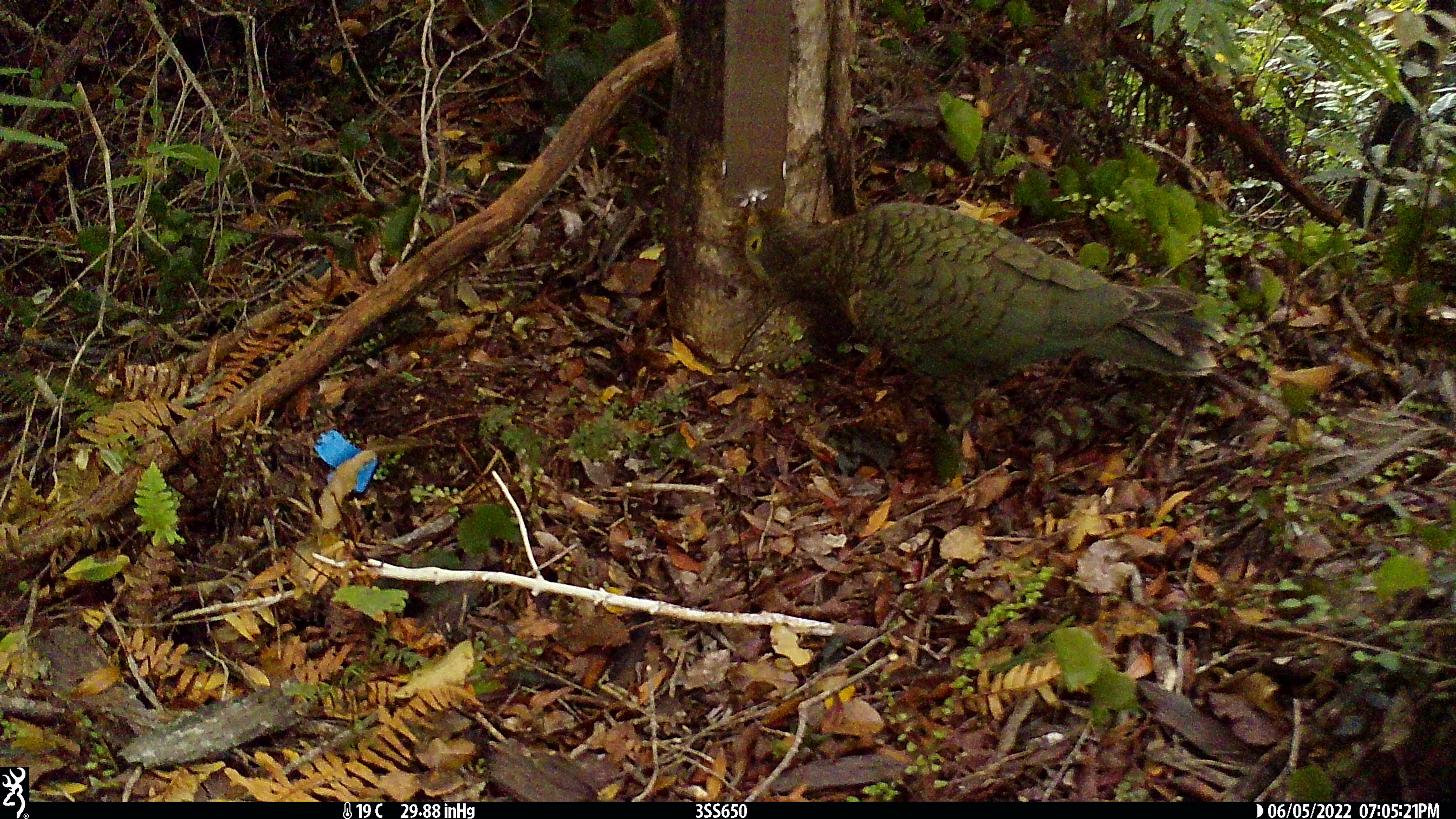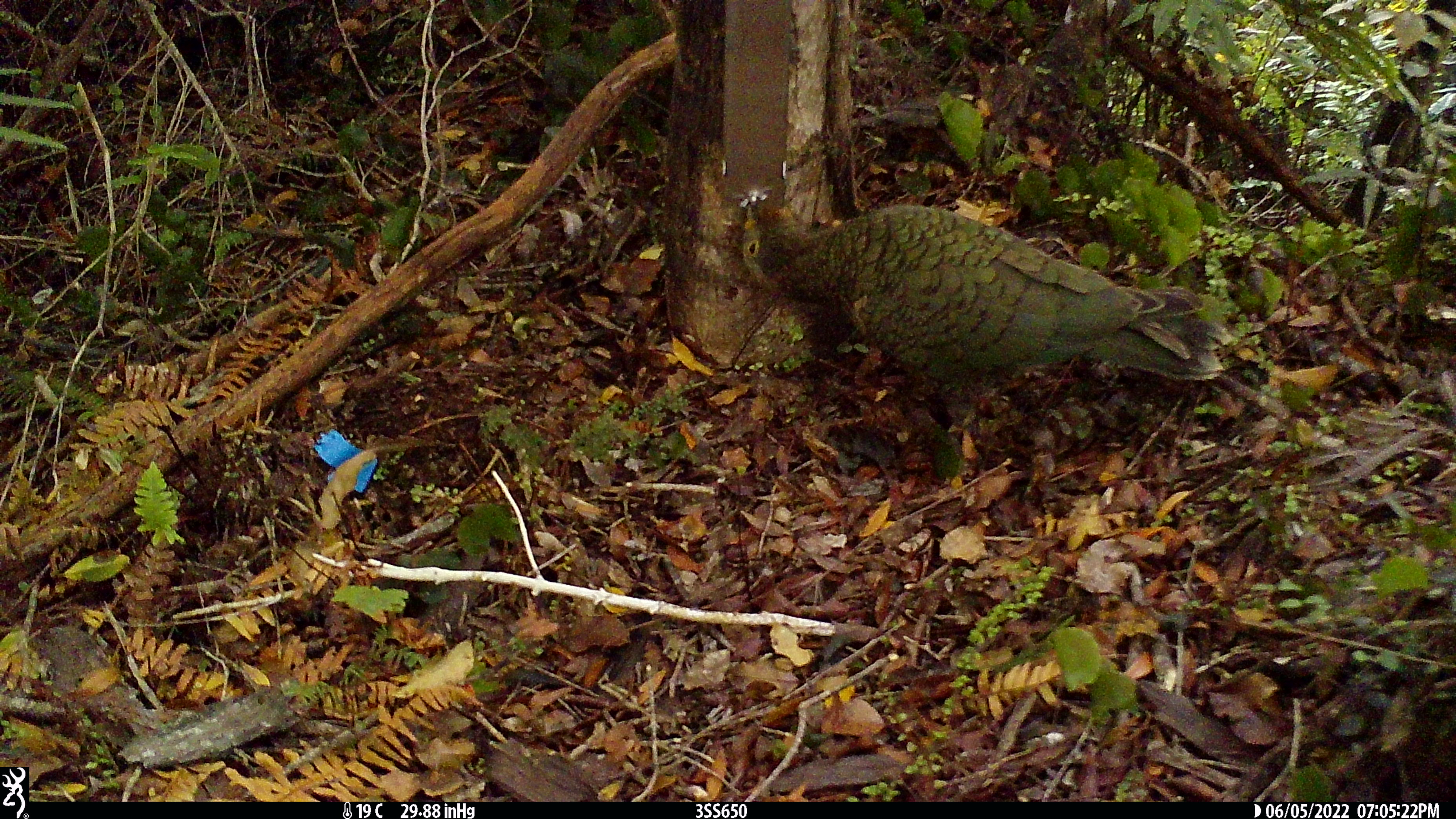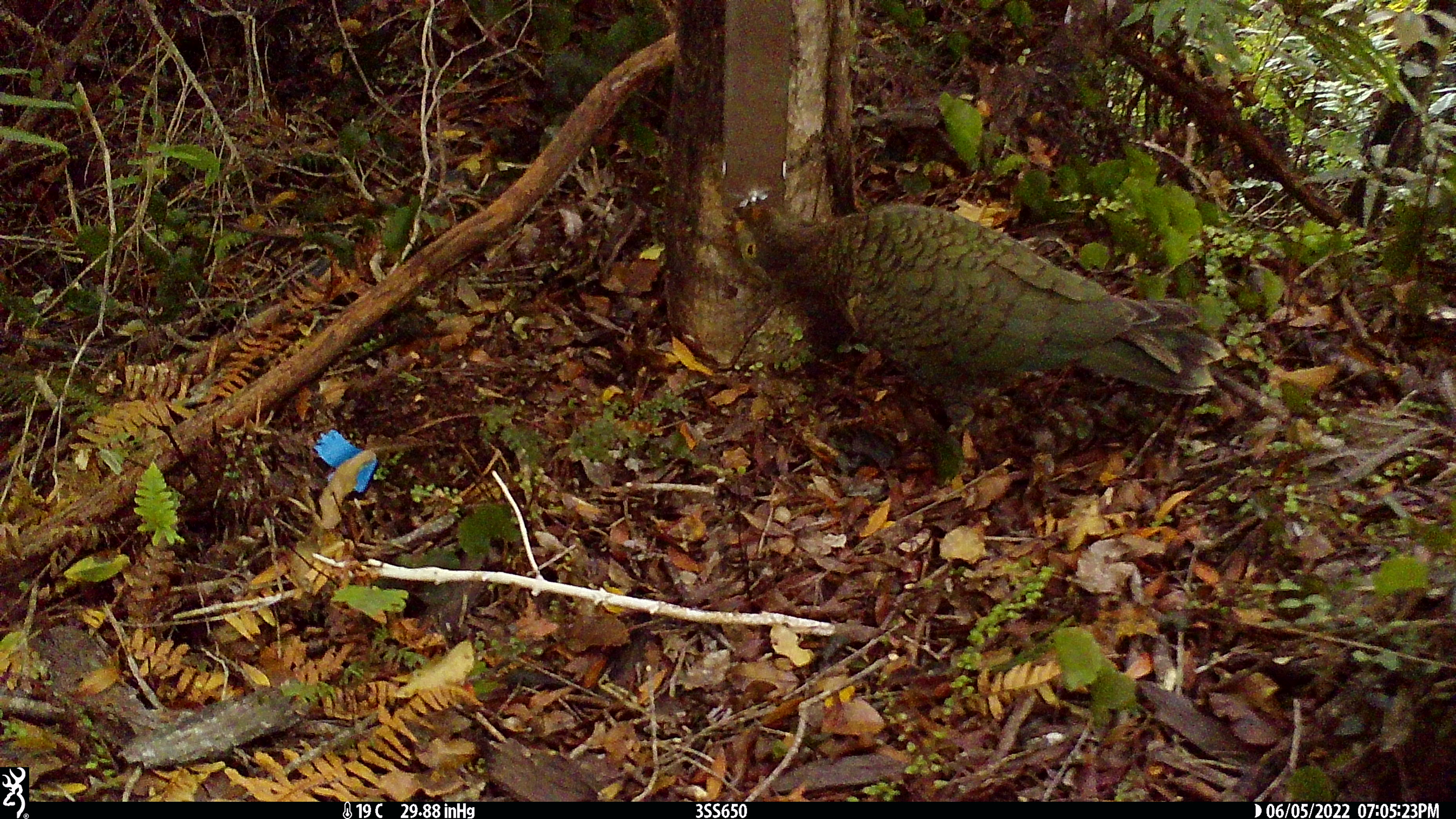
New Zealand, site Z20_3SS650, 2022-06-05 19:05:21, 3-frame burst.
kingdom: Animalia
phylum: Chordata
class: Aves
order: Psittaciformes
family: Strigopidae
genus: Nestor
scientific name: Nestor notabilis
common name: kea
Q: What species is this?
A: Kea (Nestor notabilis).